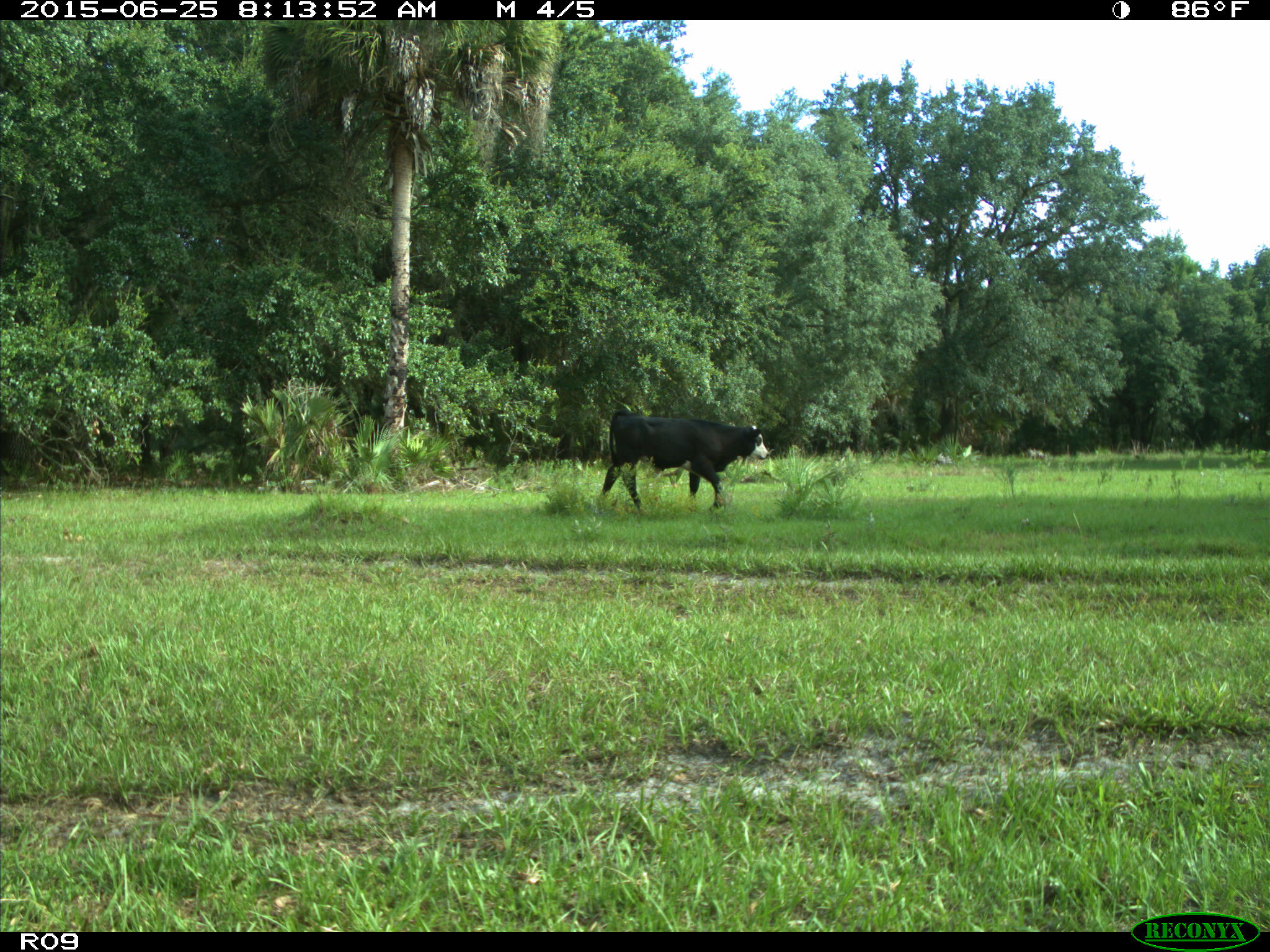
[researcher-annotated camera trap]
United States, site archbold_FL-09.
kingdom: Animalia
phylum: Chordata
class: Mammalia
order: Artiodactyla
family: Bovidae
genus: Bos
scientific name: Bos taurus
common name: domestic cow